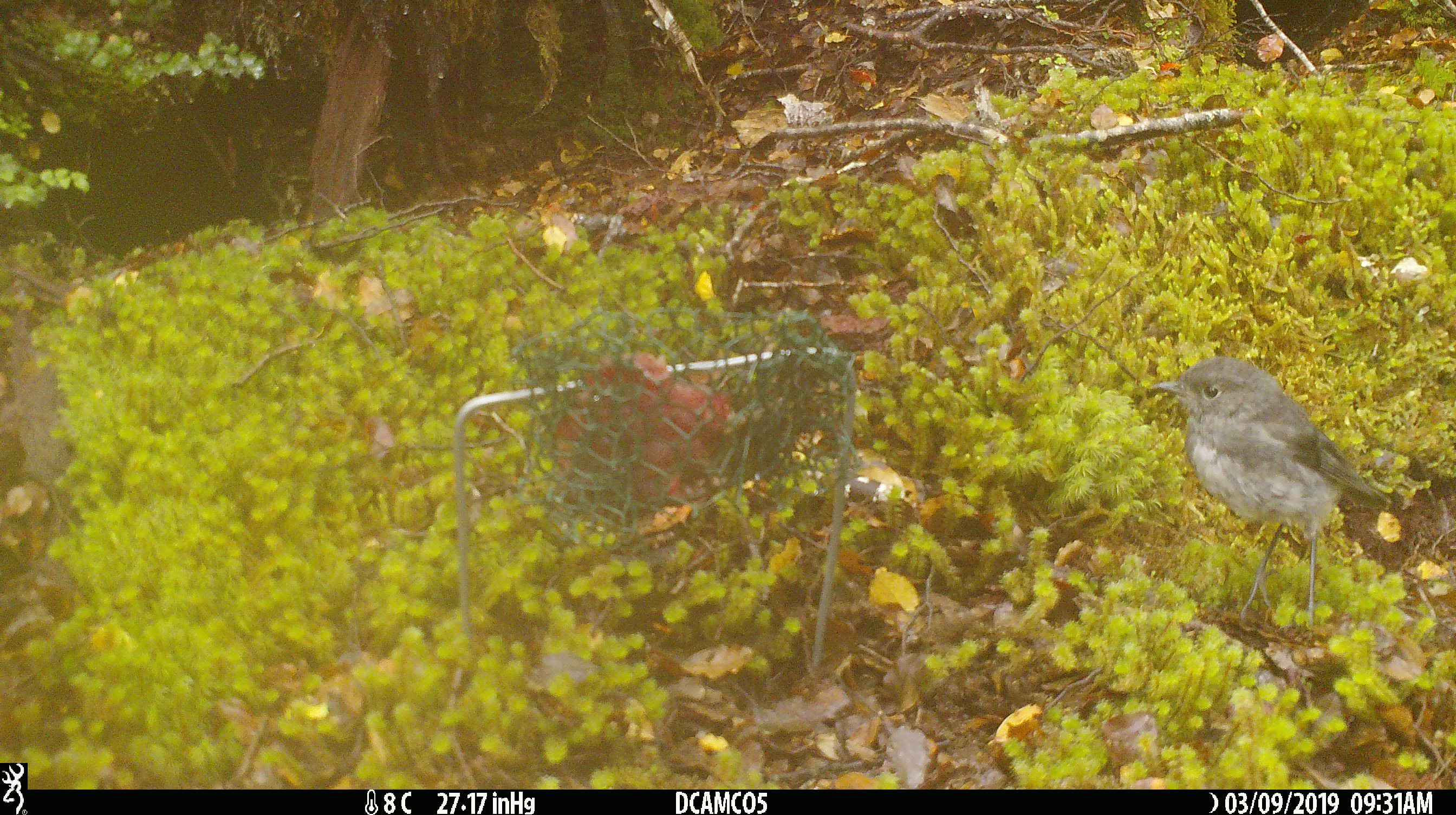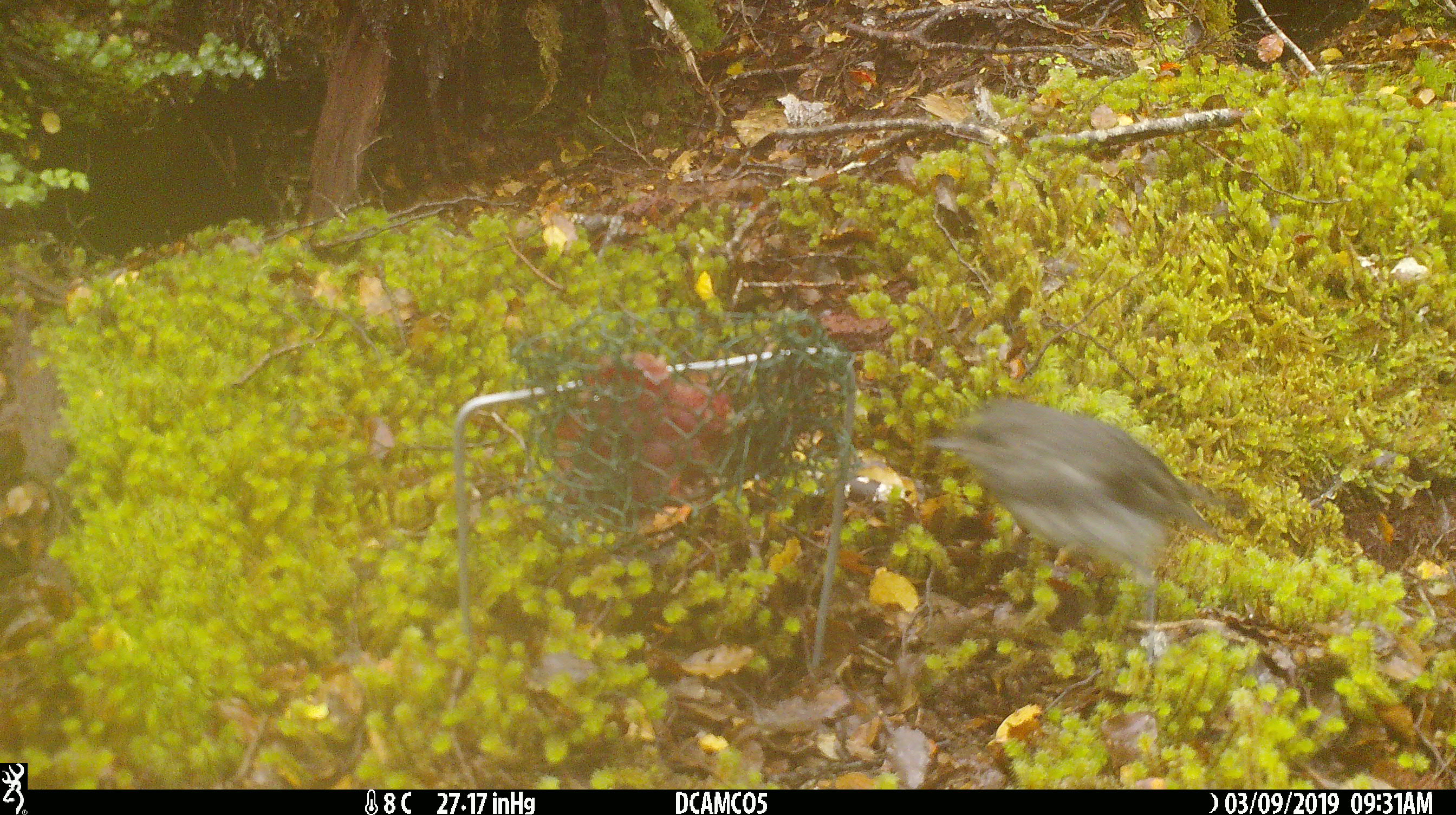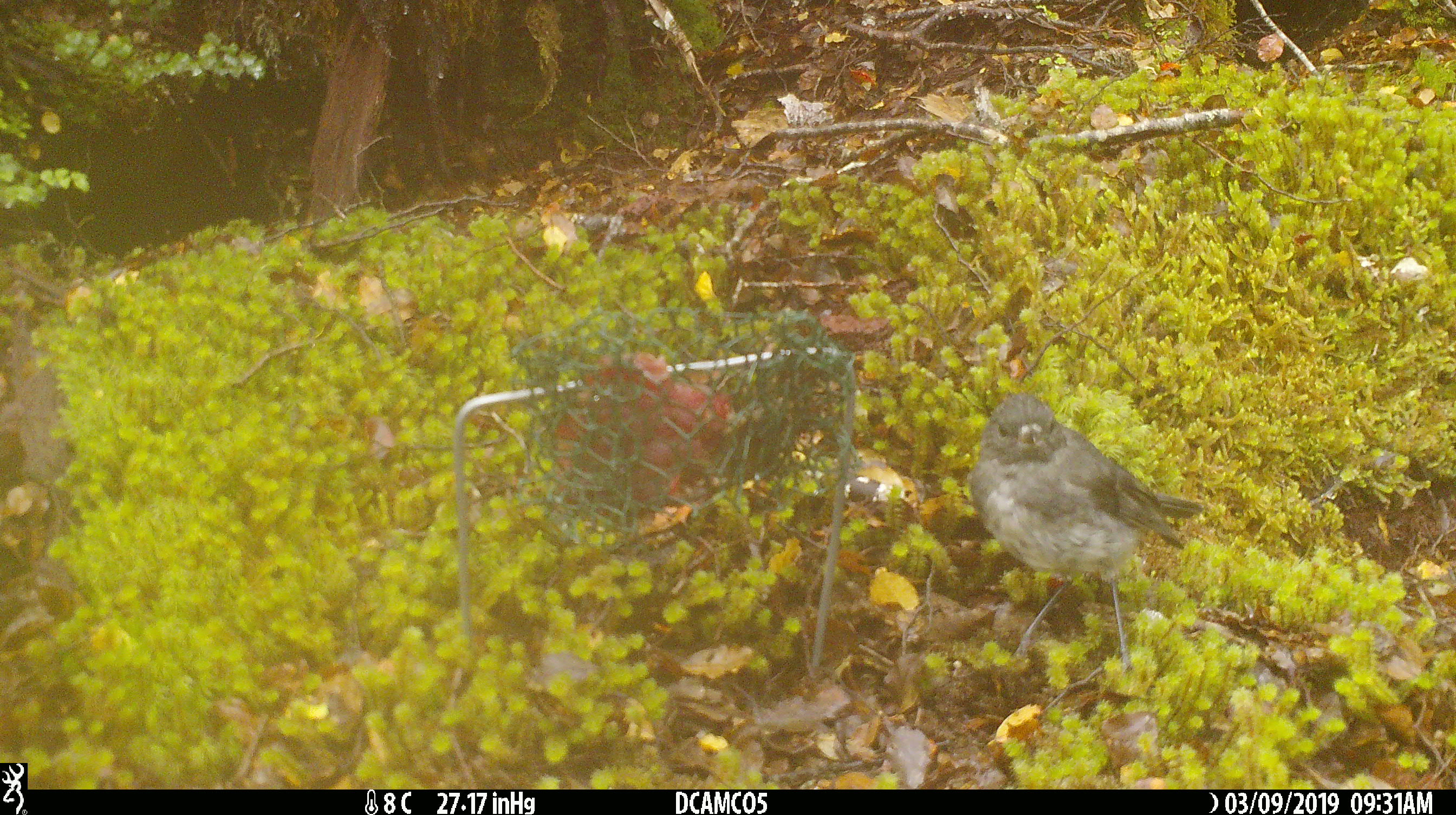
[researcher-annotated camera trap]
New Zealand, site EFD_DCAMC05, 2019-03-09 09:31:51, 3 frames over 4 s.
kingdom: Animalia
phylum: Chordata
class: Aves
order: Passeriformes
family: Petroicidae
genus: Petroica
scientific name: Petroica australis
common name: new zealand robin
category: robin